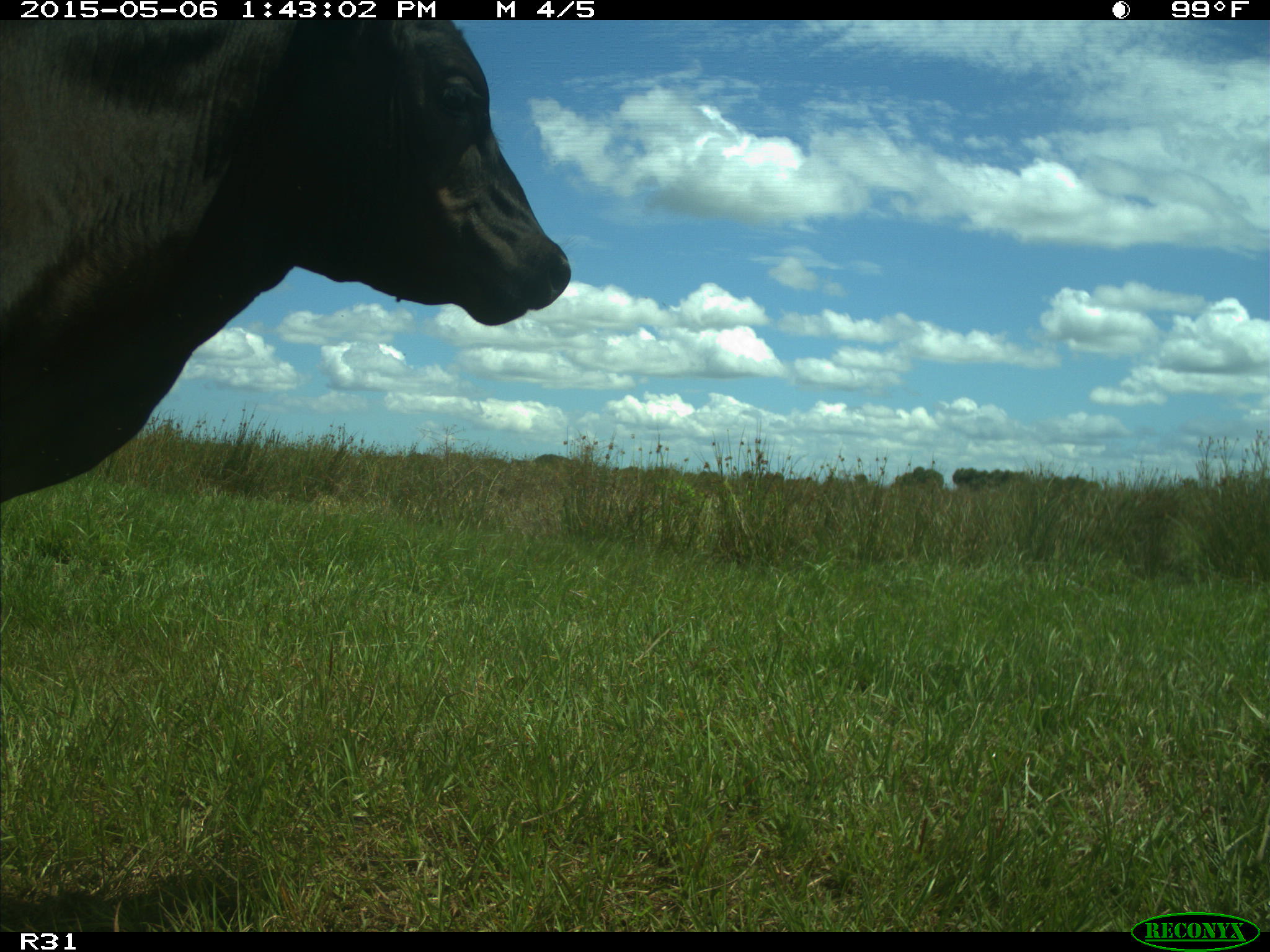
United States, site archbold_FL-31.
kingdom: Animalia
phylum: Chordata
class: Mammalia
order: Artiodactyla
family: Bovidae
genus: Bos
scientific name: Bos taurus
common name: domestic cow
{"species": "Bos taurus (domestic cow)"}